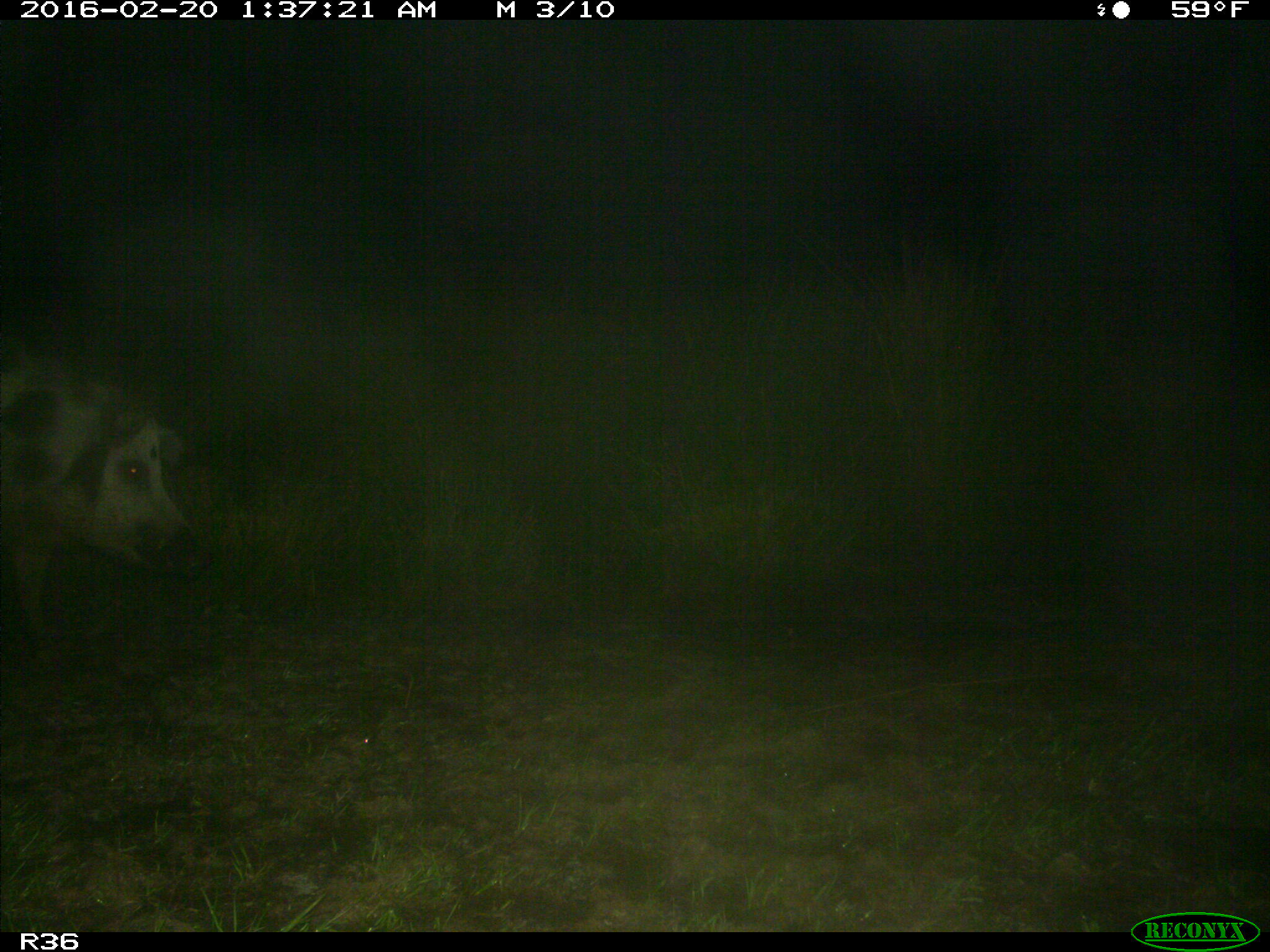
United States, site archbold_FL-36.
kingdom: Animalia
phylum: Chordata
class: Mammalia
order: Artiodactyla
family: Suidae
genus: Sus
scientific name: Sus scrofa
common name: wild boar